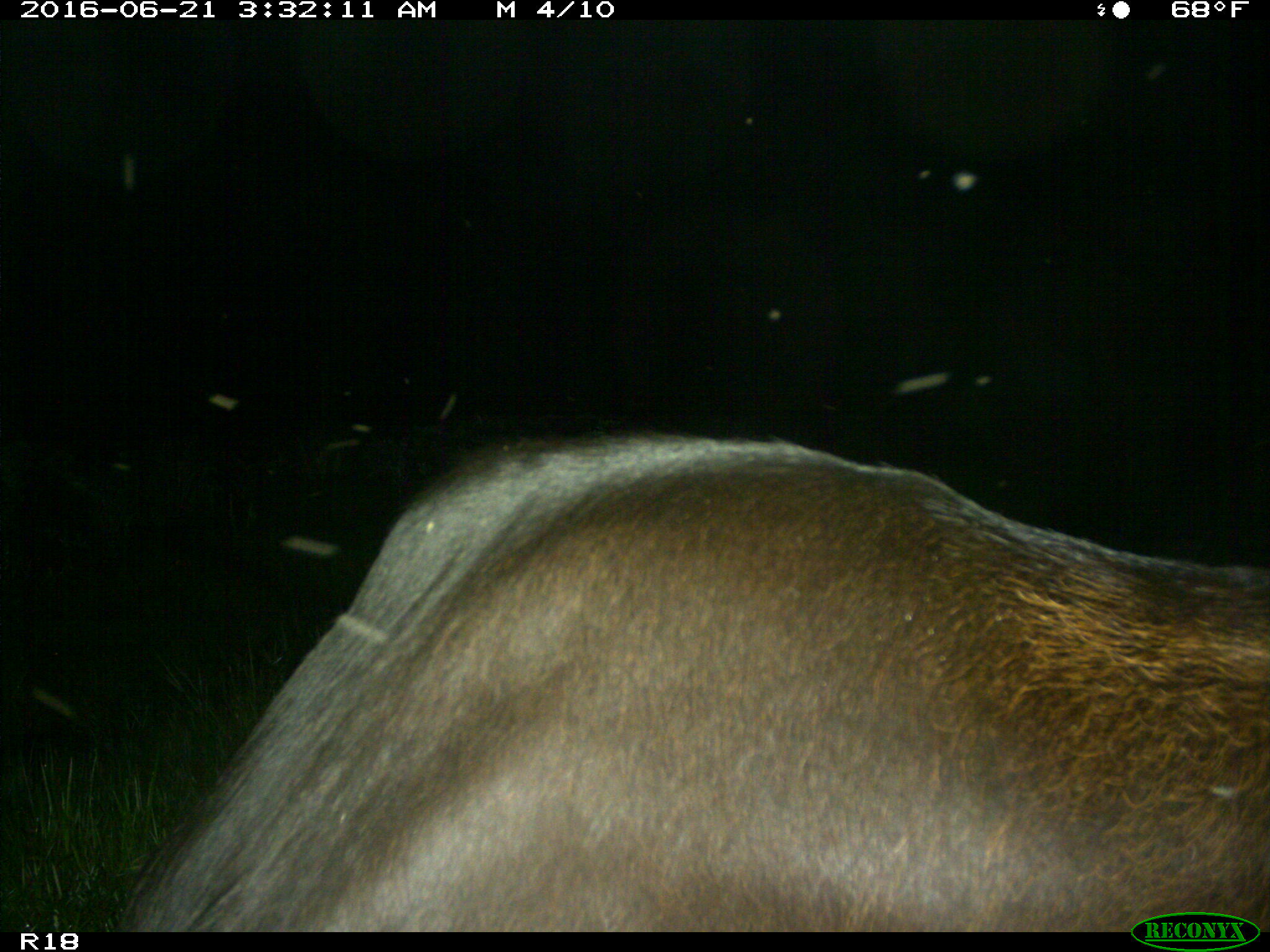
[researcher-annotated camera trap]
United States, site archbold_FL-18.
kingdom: Animalia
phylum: Chordata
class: Mammalia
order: Artiodactyla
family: Bovidae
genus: Bos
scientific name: Bos taurus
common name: domestic cow